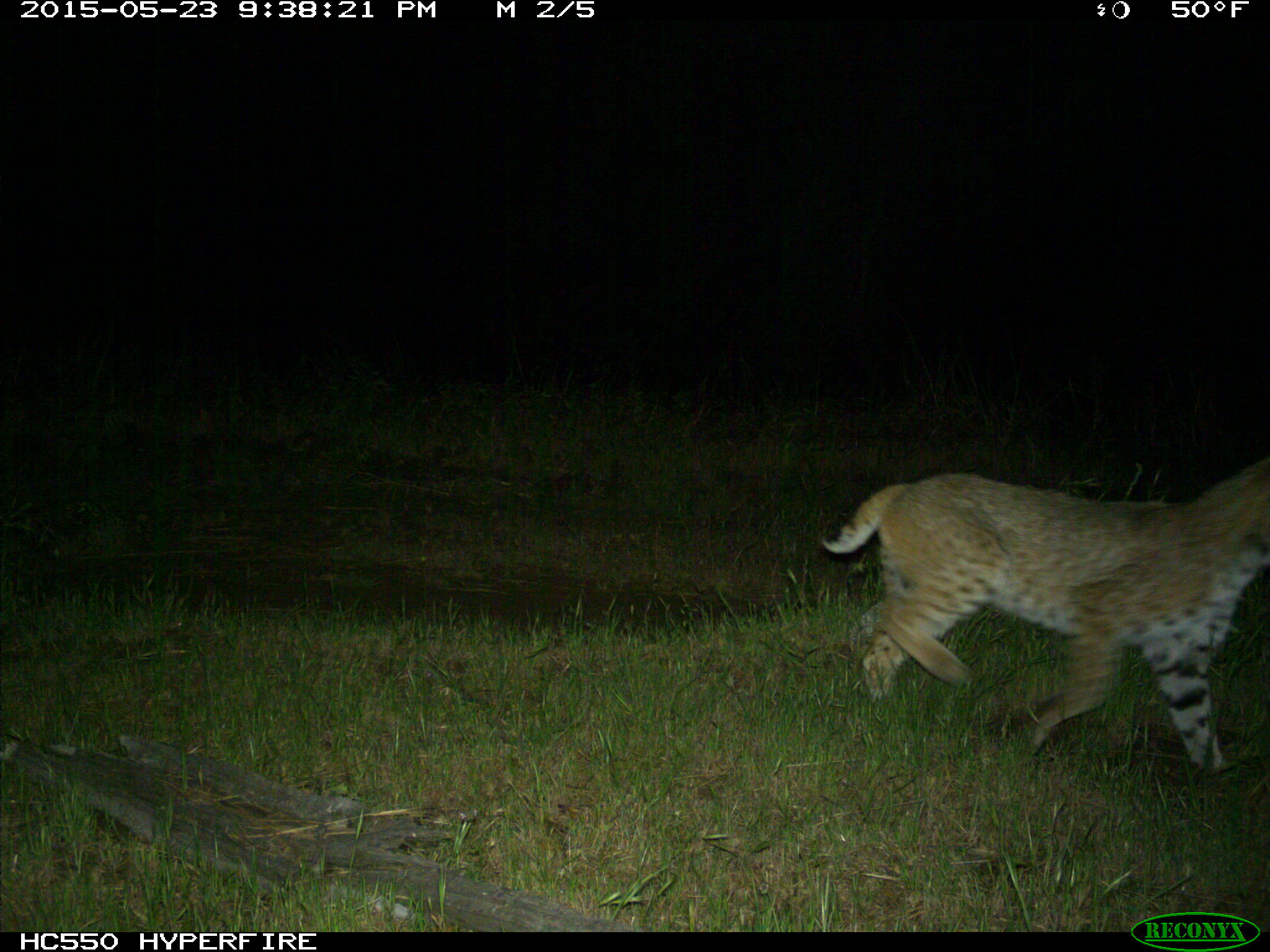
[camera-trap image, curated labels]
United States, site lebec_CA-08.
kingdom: Animalia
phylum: Chordata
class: Mammalia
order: Carnivora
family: Felidae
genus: Lynx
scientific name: Lynx rufus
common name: bobcat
Lynx rufus (bobcat).